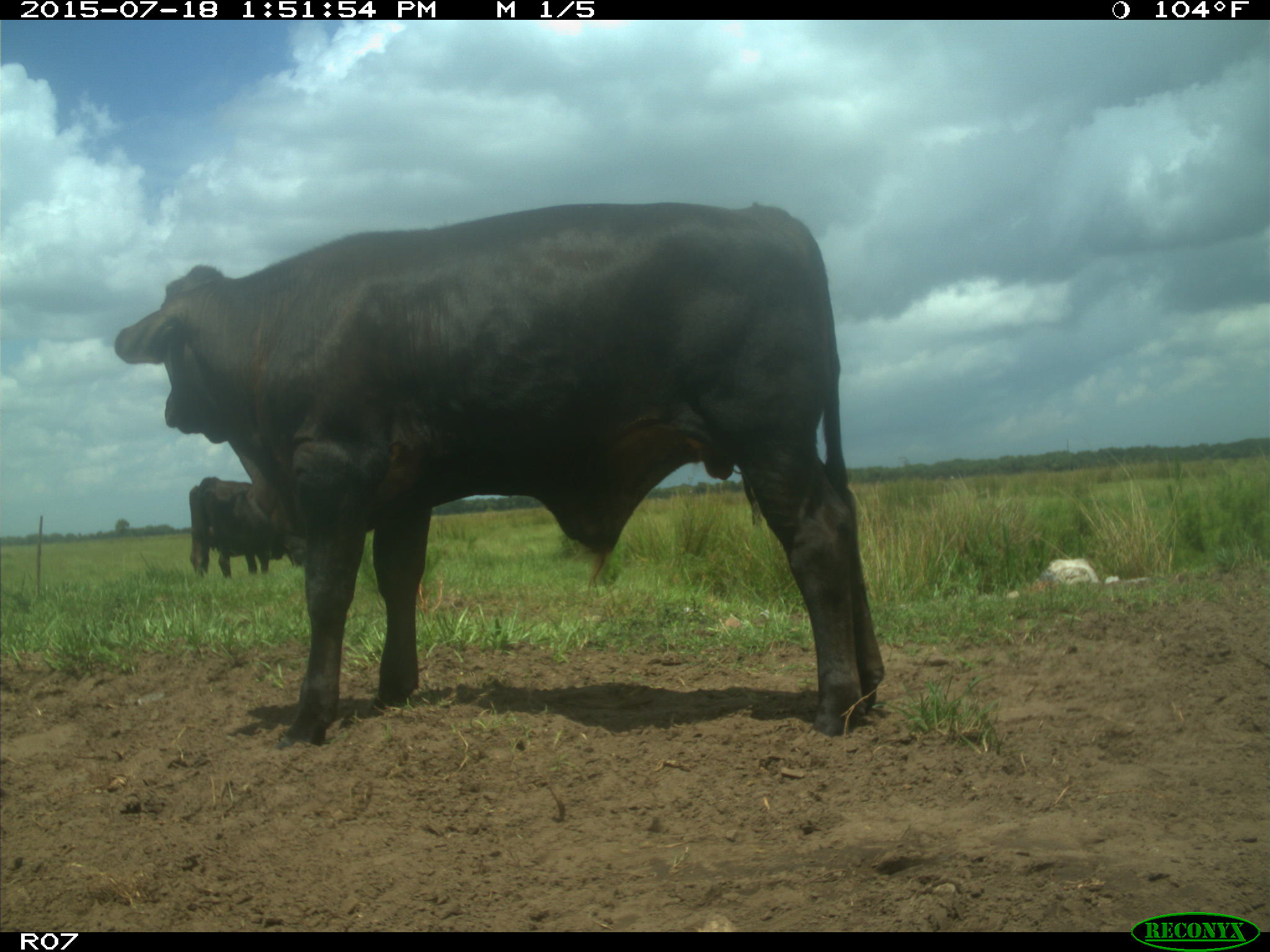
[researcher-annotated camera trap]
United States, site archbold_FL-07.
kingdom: Animalia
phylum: Chordata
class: Mammalia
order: Artiodactyla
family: Bovidae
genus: Bos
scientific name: Bos taurus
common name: domestic cow